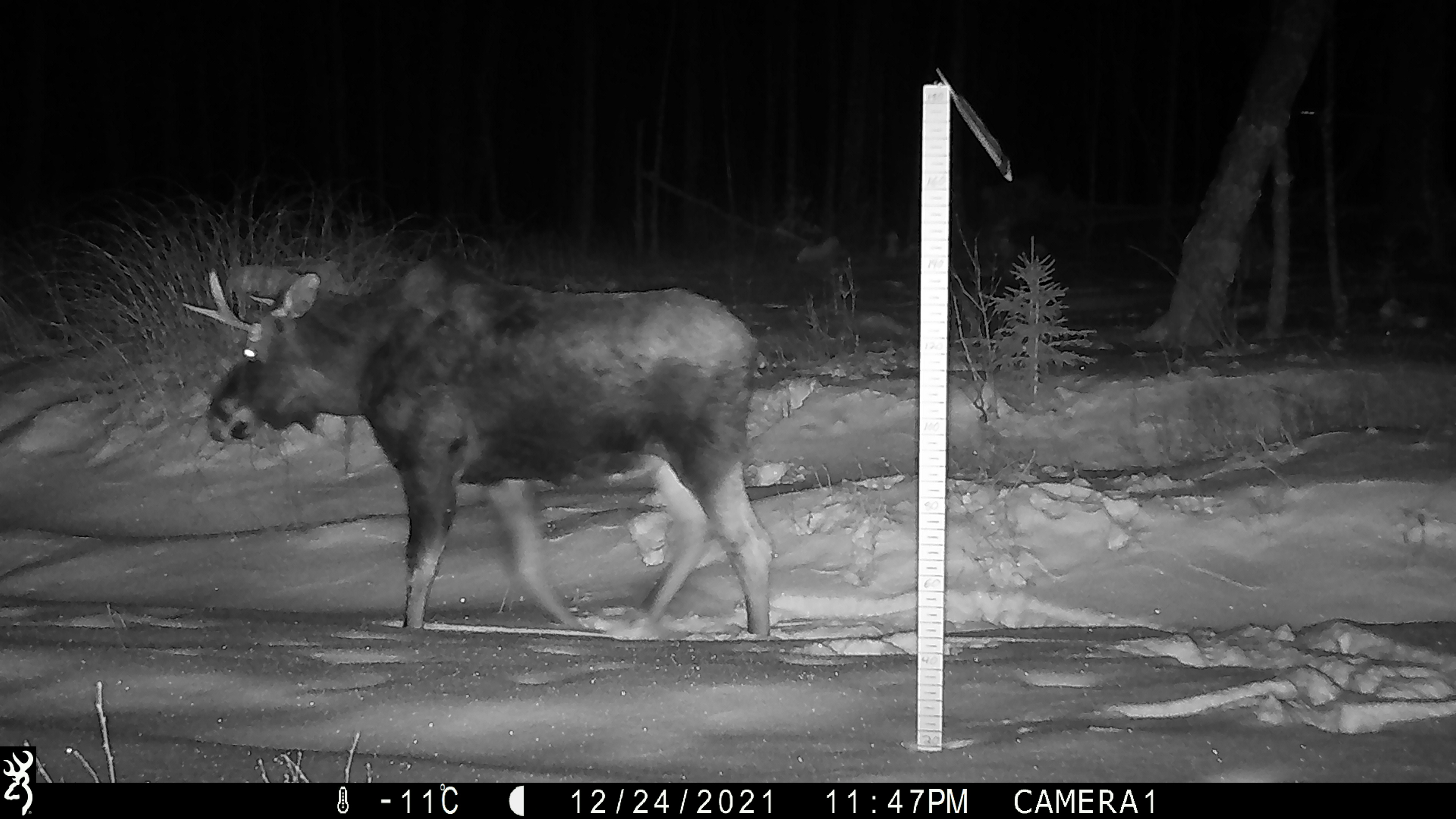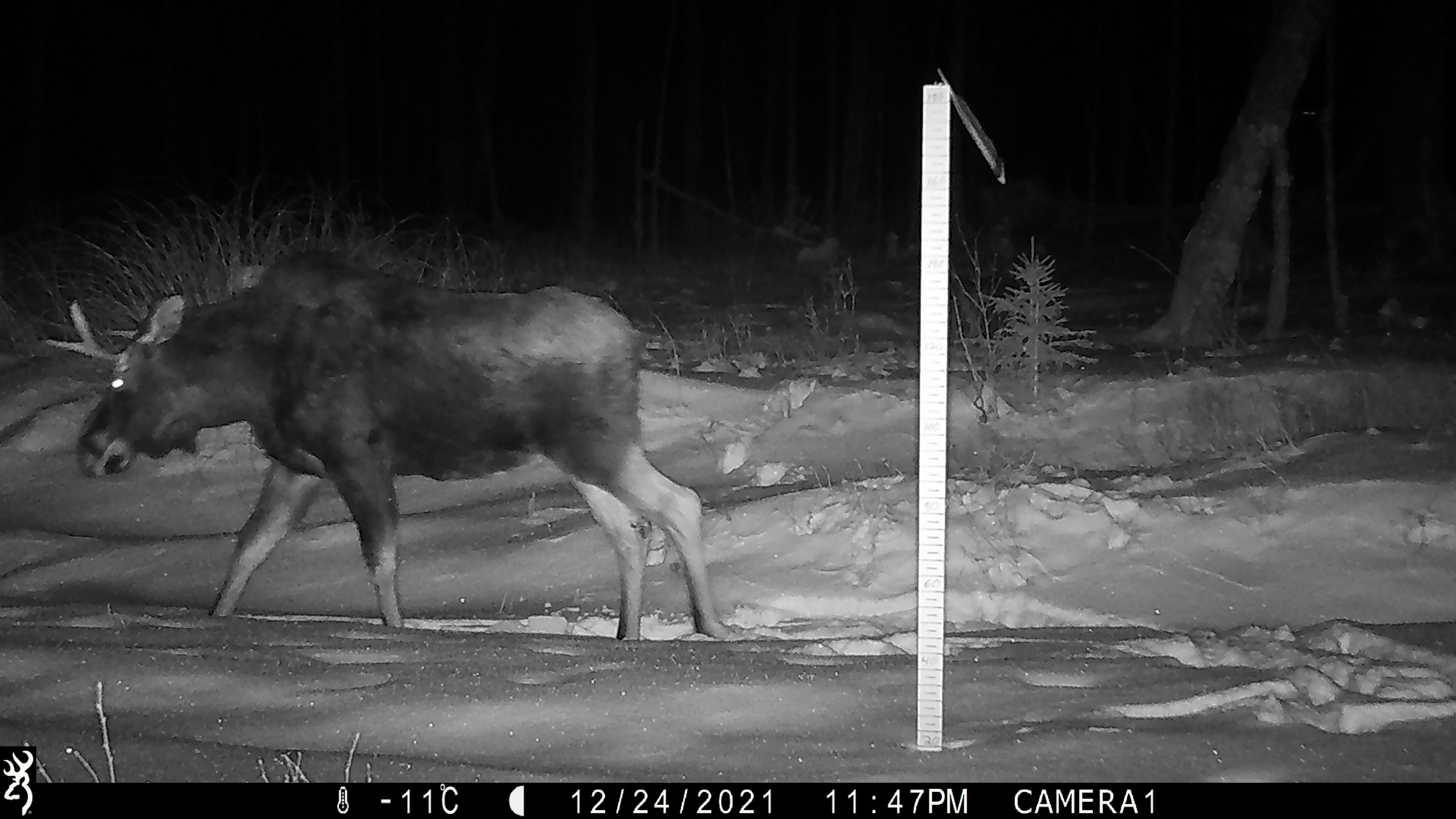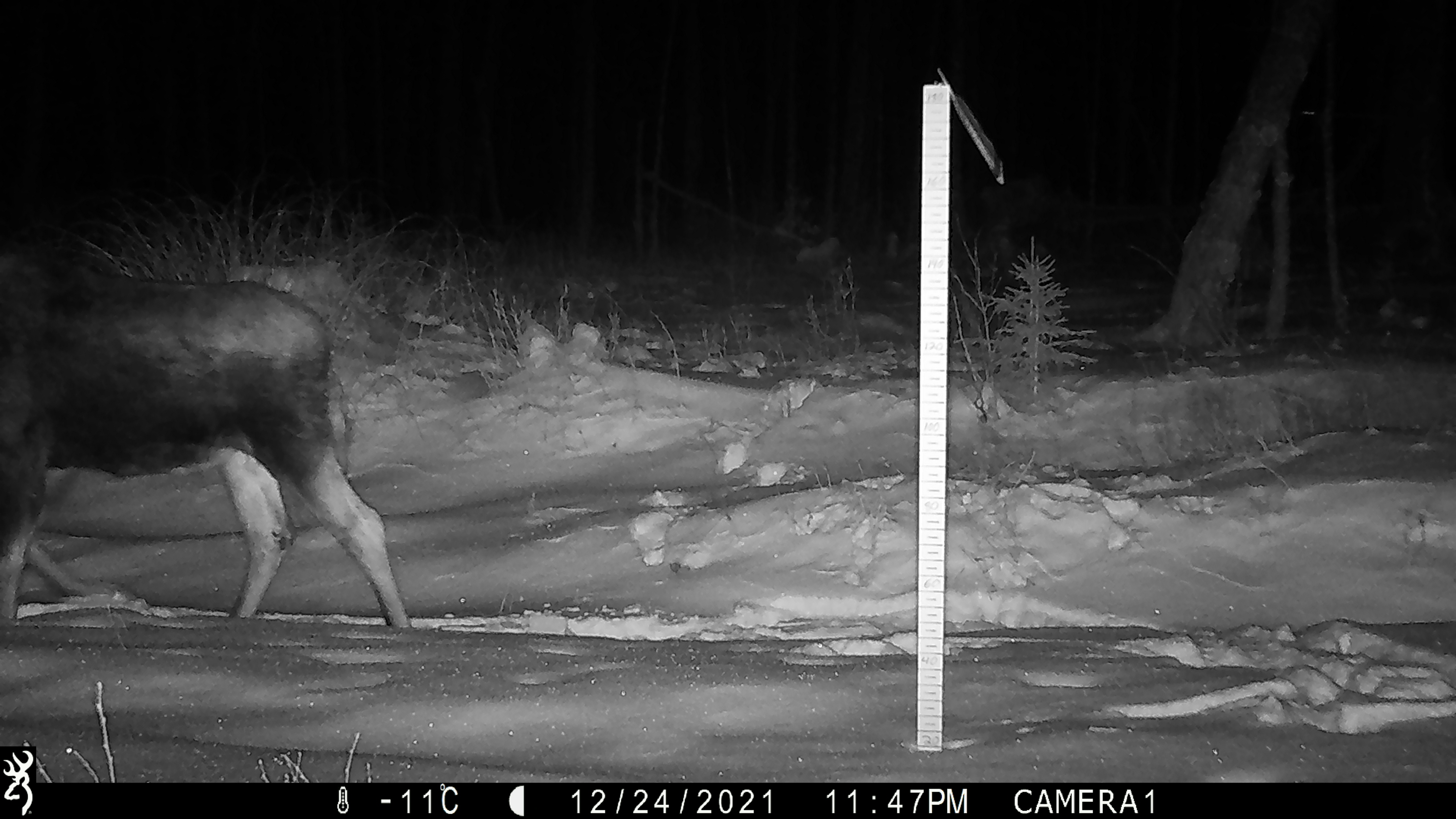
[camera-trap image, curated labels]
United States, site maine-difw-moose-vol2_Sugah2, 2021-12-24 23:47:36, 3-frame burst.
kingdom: Animalia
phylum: Chordata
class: Mammalia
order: Artiodactyla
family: Cervidae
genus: Alces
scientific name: Alces alces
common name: moose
Moose (Alces alces).